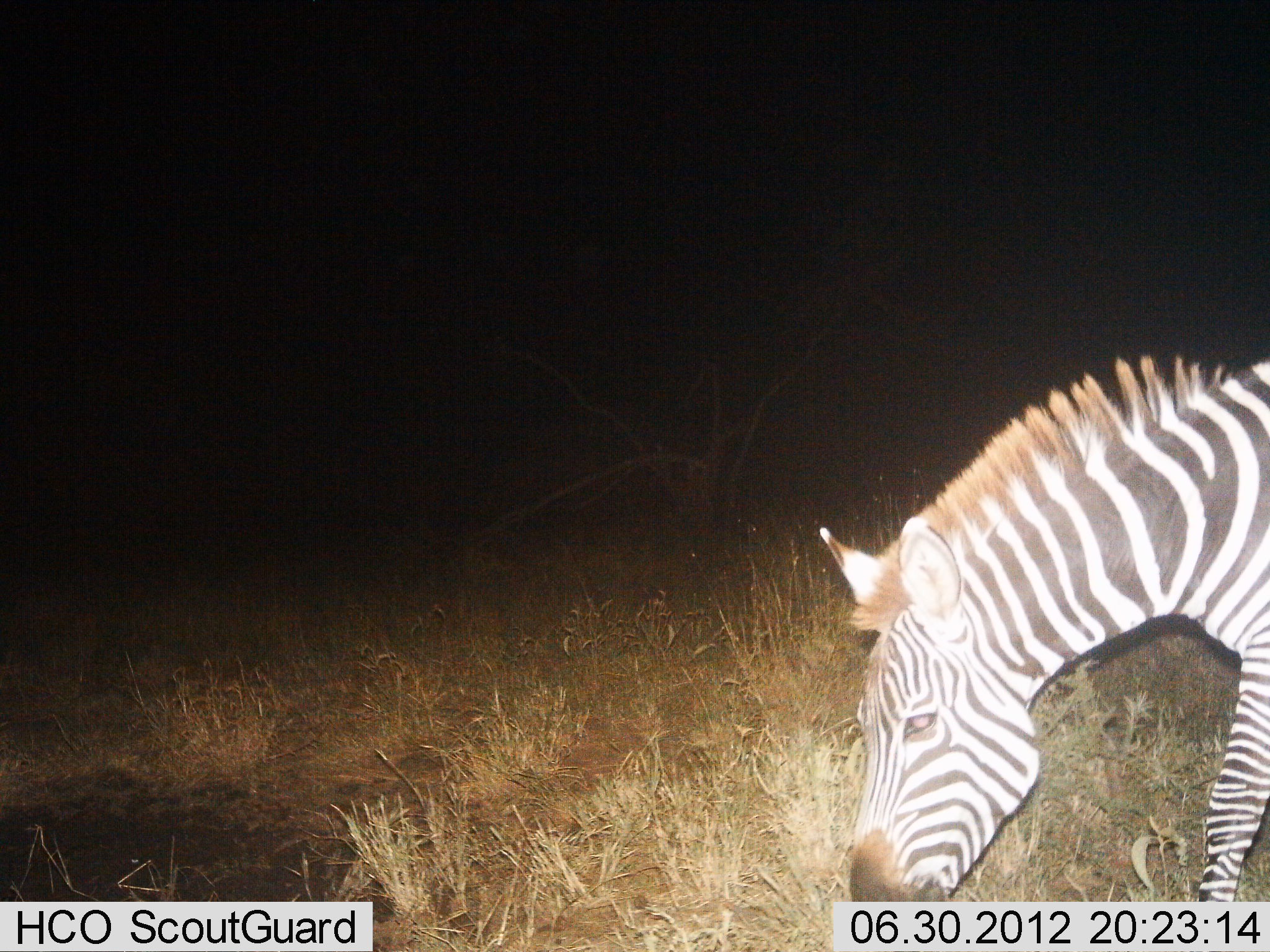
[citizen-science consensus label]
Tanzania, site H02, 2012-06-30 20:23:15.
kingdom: Animalia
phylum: Chordata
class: Mammalia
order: Perissodactyla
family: Equidae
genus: Equus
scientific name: Equus quagga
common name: plains zebra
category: zebra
Zebra (plains zebra) (Equus quagga), count 1. Behavior (volunteer vote fractions): standing 20%, resting 0%, moving 40%, interacting 0%. Young present (vote fraction): 0%. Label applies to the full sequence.